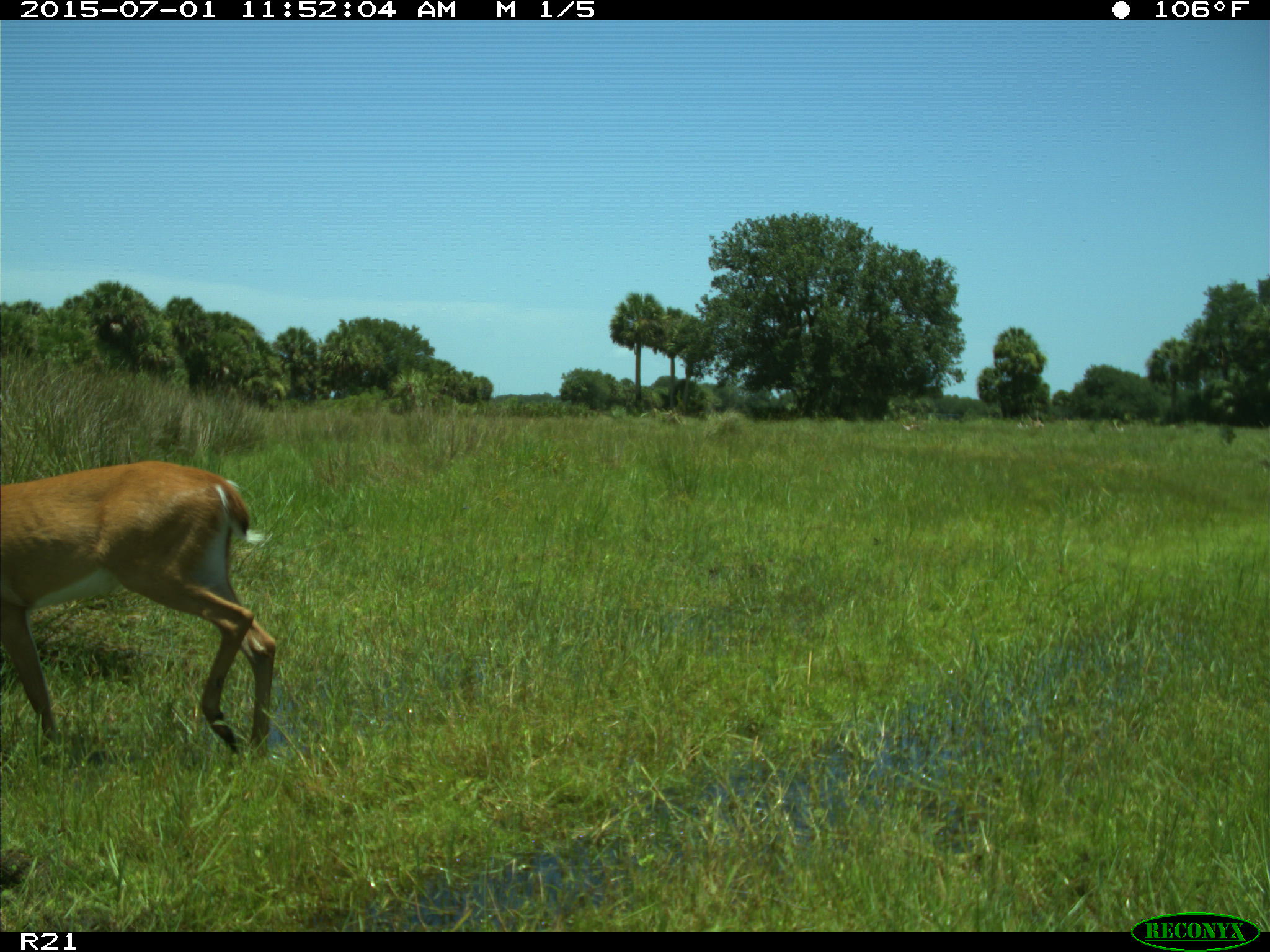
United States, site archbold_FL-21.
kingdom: Animalia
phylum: Chordata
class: Mammalia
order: Artiodactyla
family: Cervidae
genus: Odocoileus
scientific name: Odocoileus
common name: deer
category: unidentified deer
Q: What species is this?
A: Unidentified deer (deer) (Odocoileus).